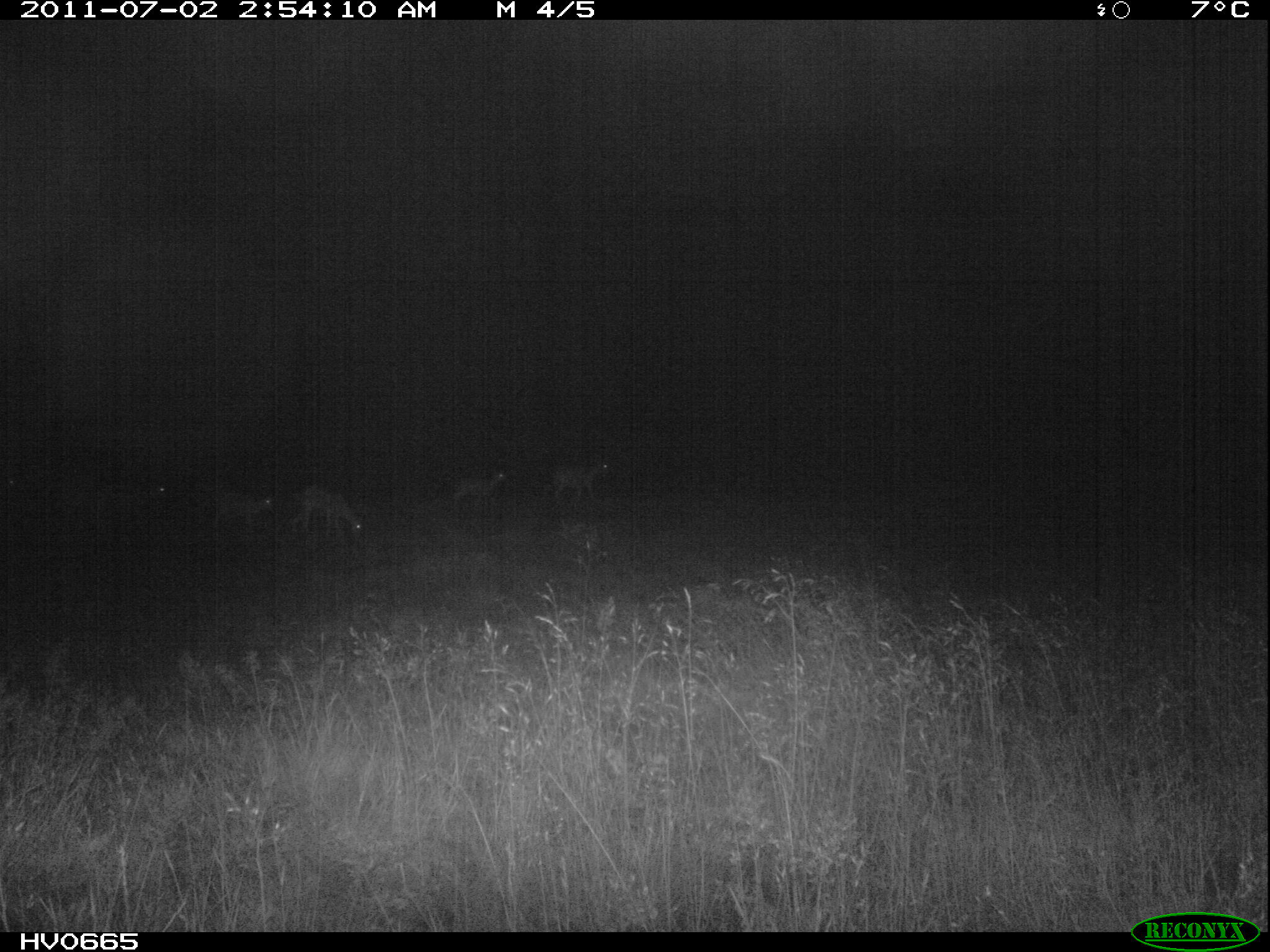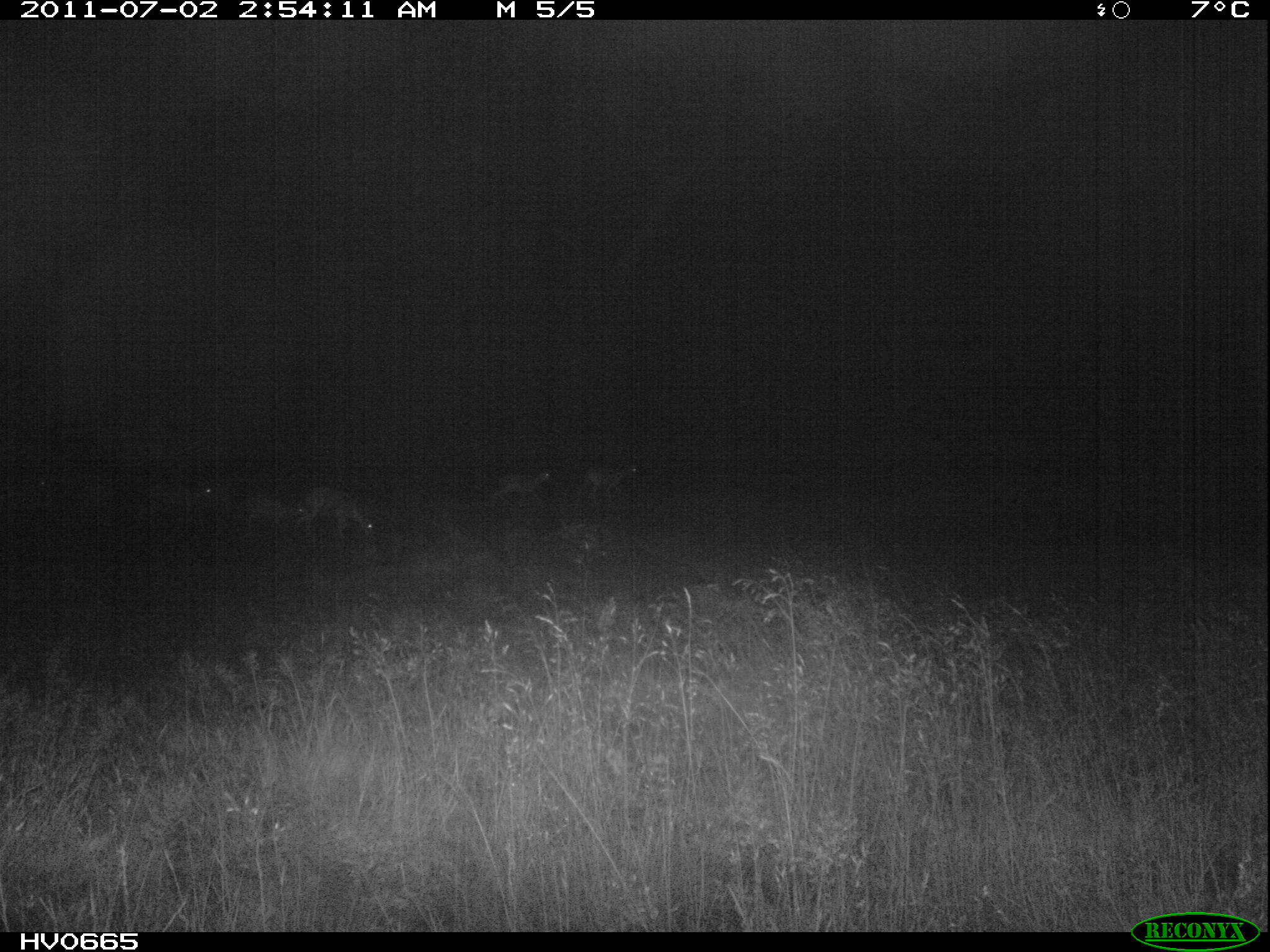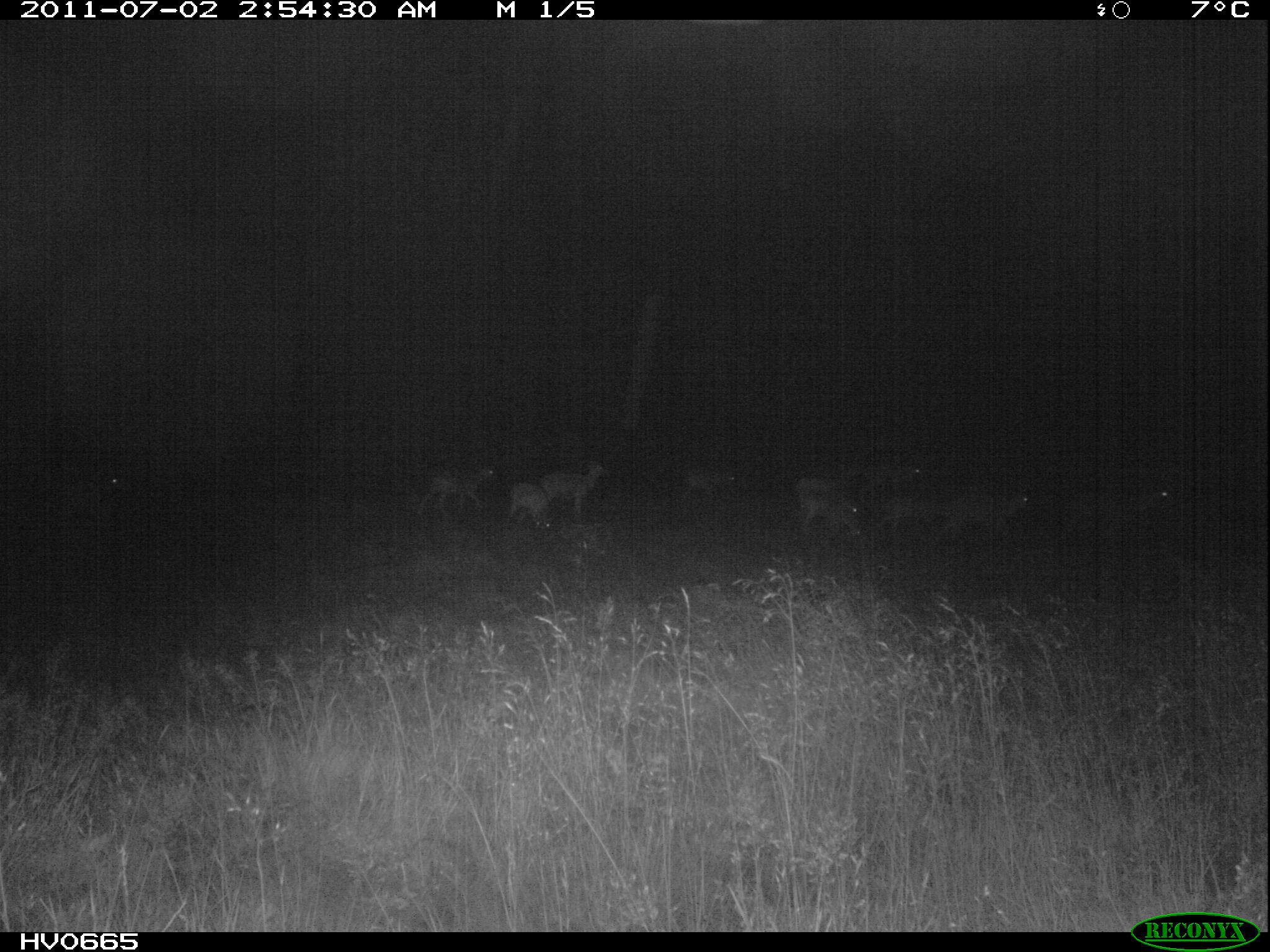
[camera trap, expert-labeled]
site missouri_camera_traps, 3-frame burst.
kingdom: Animalia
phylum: Chordata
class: Mammalia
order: Artiodactyla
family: Bovidae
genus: Ovis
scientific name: Ovis ammon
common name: mouflon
Mouflon (Ovis ammon). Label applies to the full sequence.